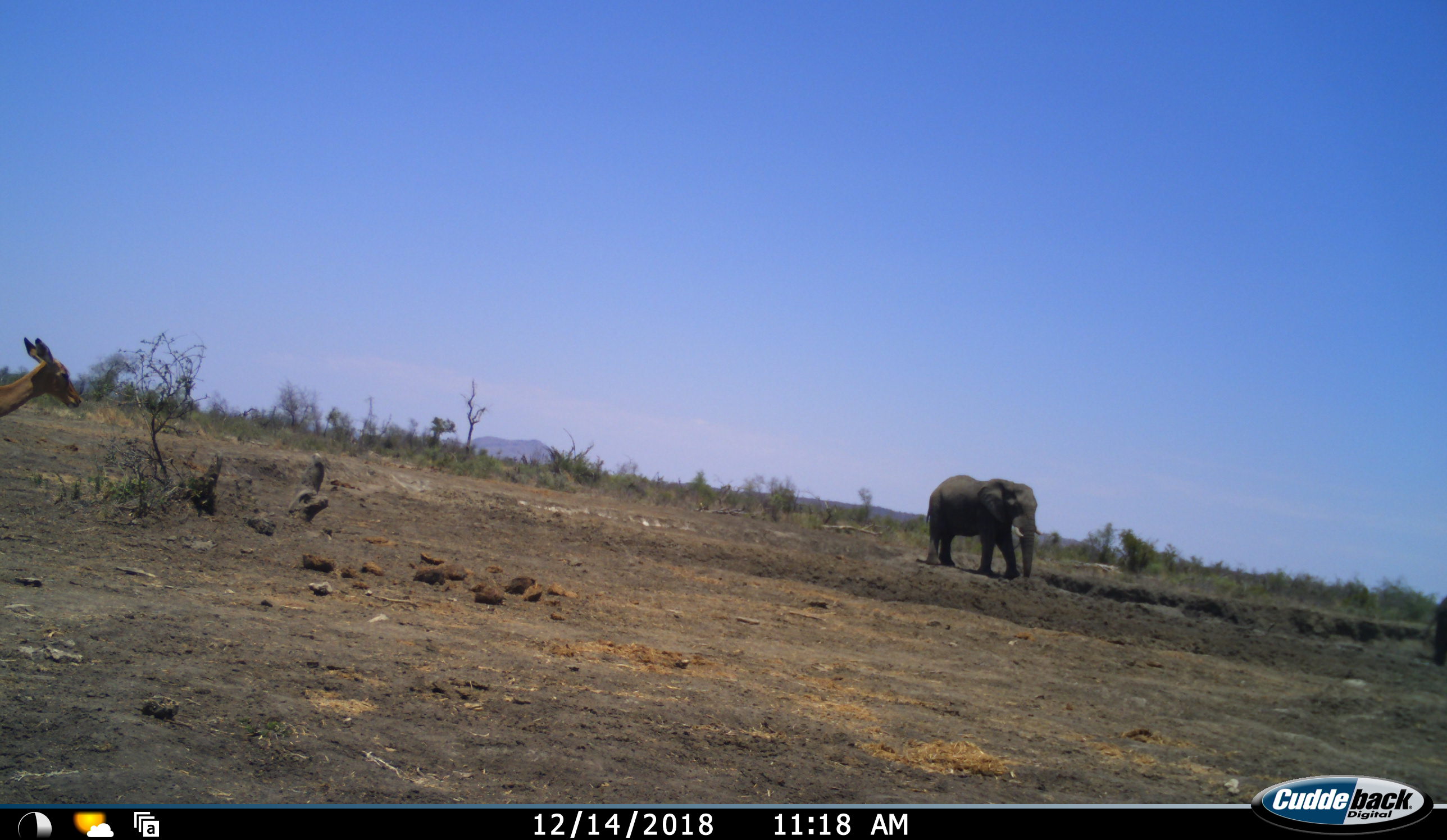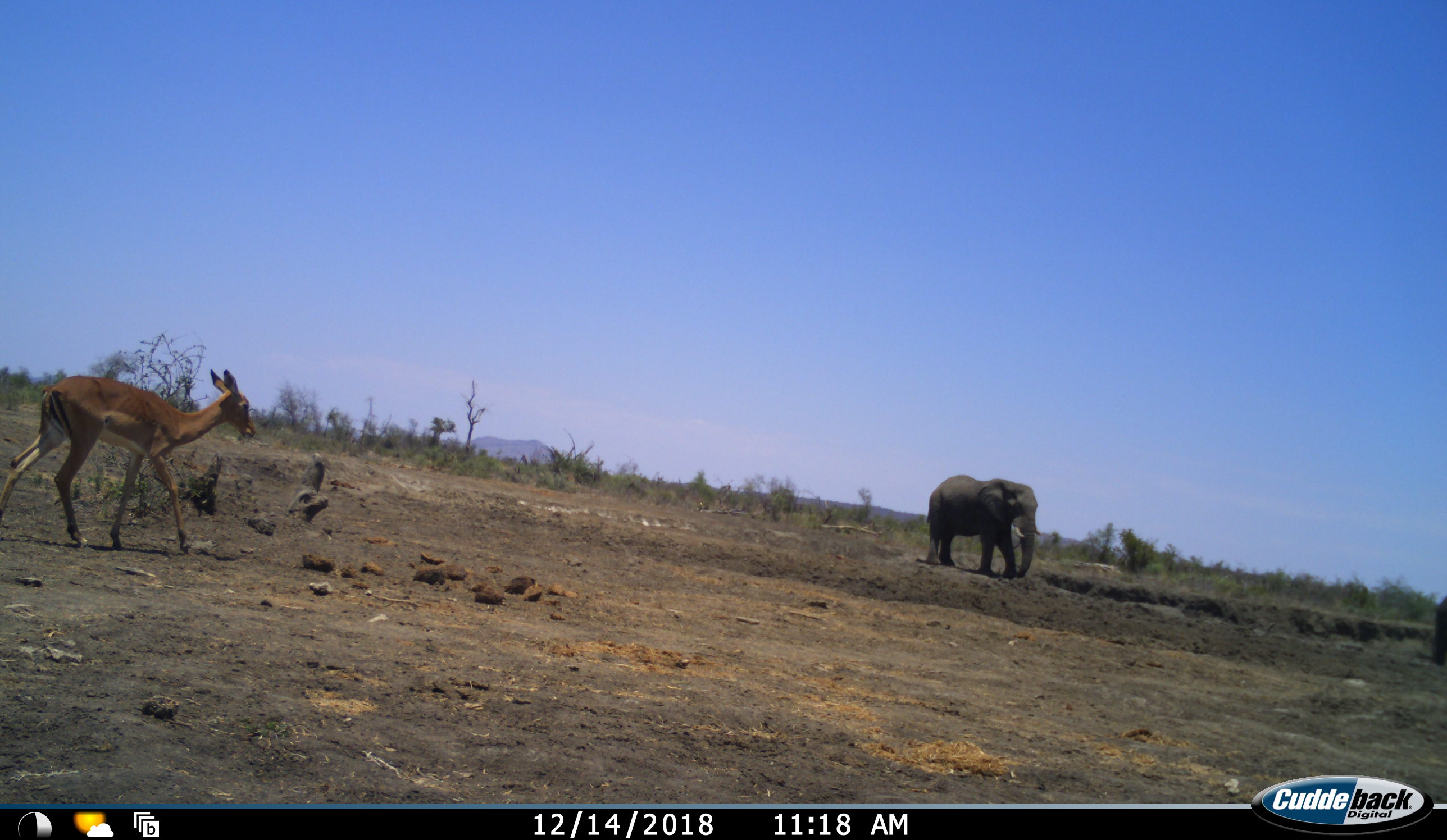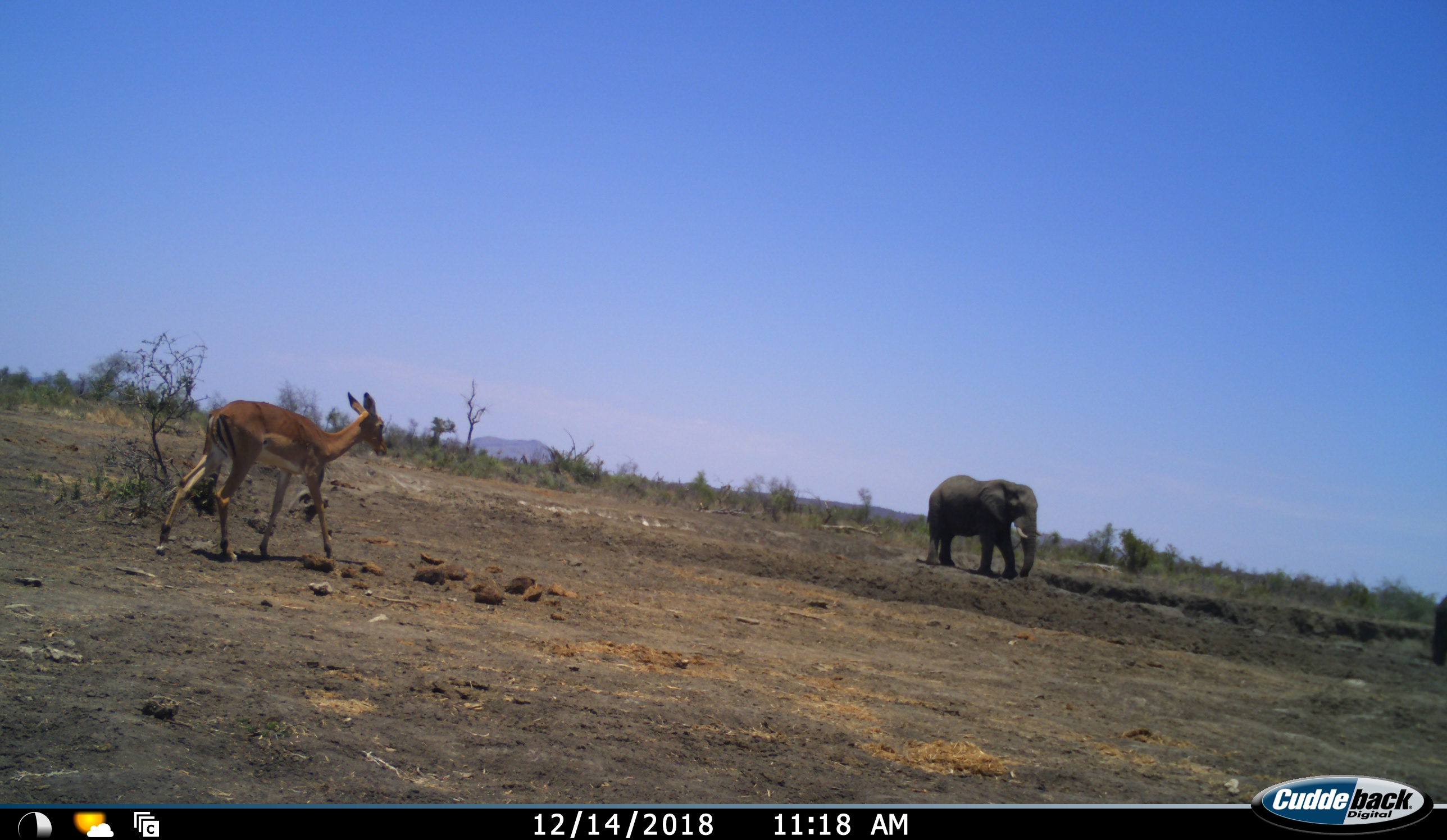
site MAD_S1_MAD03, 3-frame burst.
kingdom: Animalia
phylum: Chordata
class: Mammalia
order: Proboscidea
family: Elephantidae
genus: Loxodonta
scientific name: Loxodonta africana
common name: african bush elephant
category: elephant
Elephant (african bush elephant) (Loxodonta africana), count 1. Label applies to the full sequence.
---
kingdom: Animalia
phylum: Chordata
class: Mammalia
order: Artiodactyla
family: Bovidae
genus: Aepyceros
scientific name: Aepyceros melampus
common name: impala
Impala (Aepyceros melampus), count 1. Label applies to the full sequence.